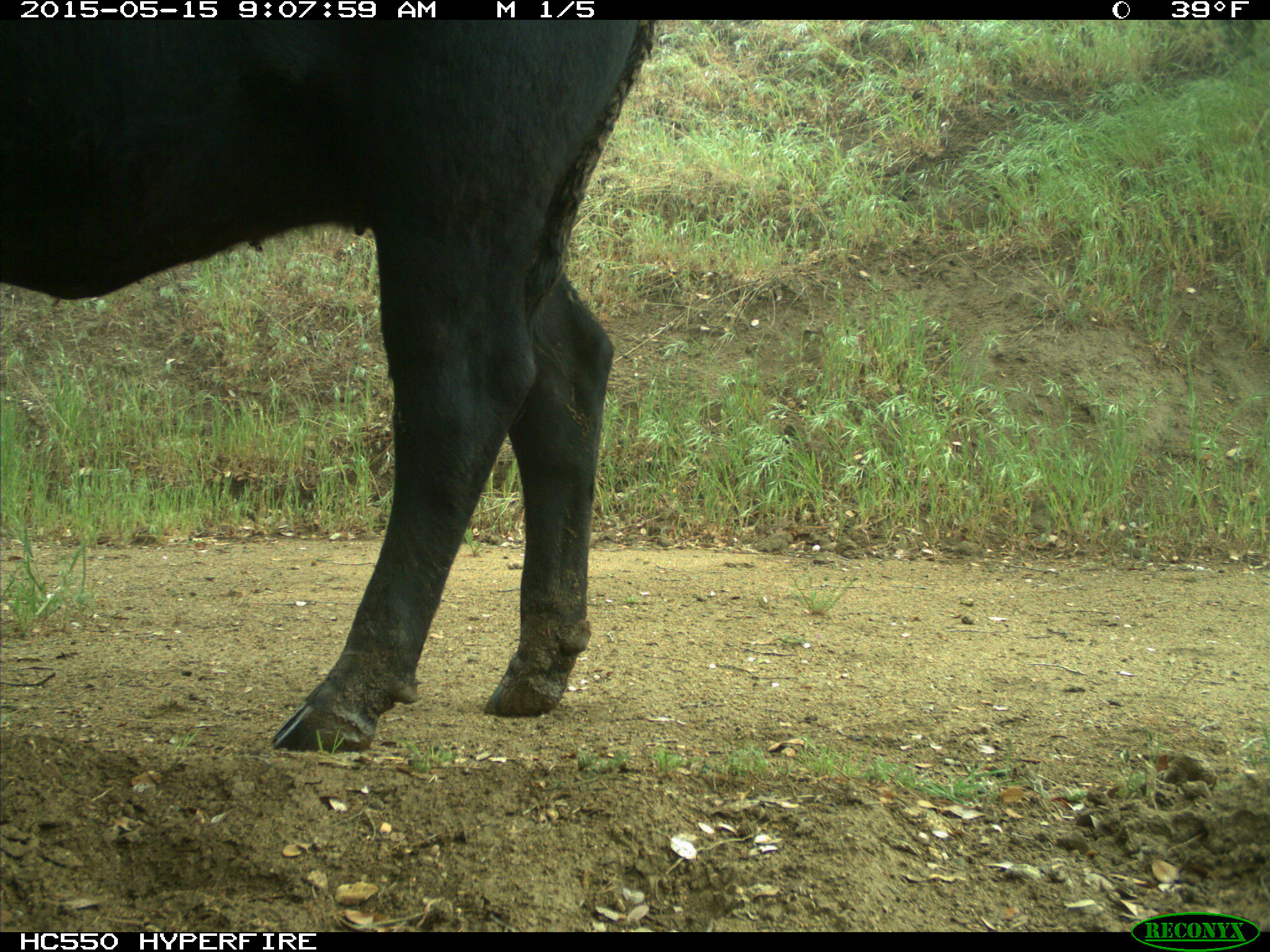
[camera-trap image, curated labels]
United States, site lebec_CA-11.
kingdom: Animalia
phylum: Chordata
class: Mammalia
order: Artiodactyla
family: Bovidae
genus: Bos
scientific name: Bos taurus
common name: domestic cow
Bos taurus (domestic cow).